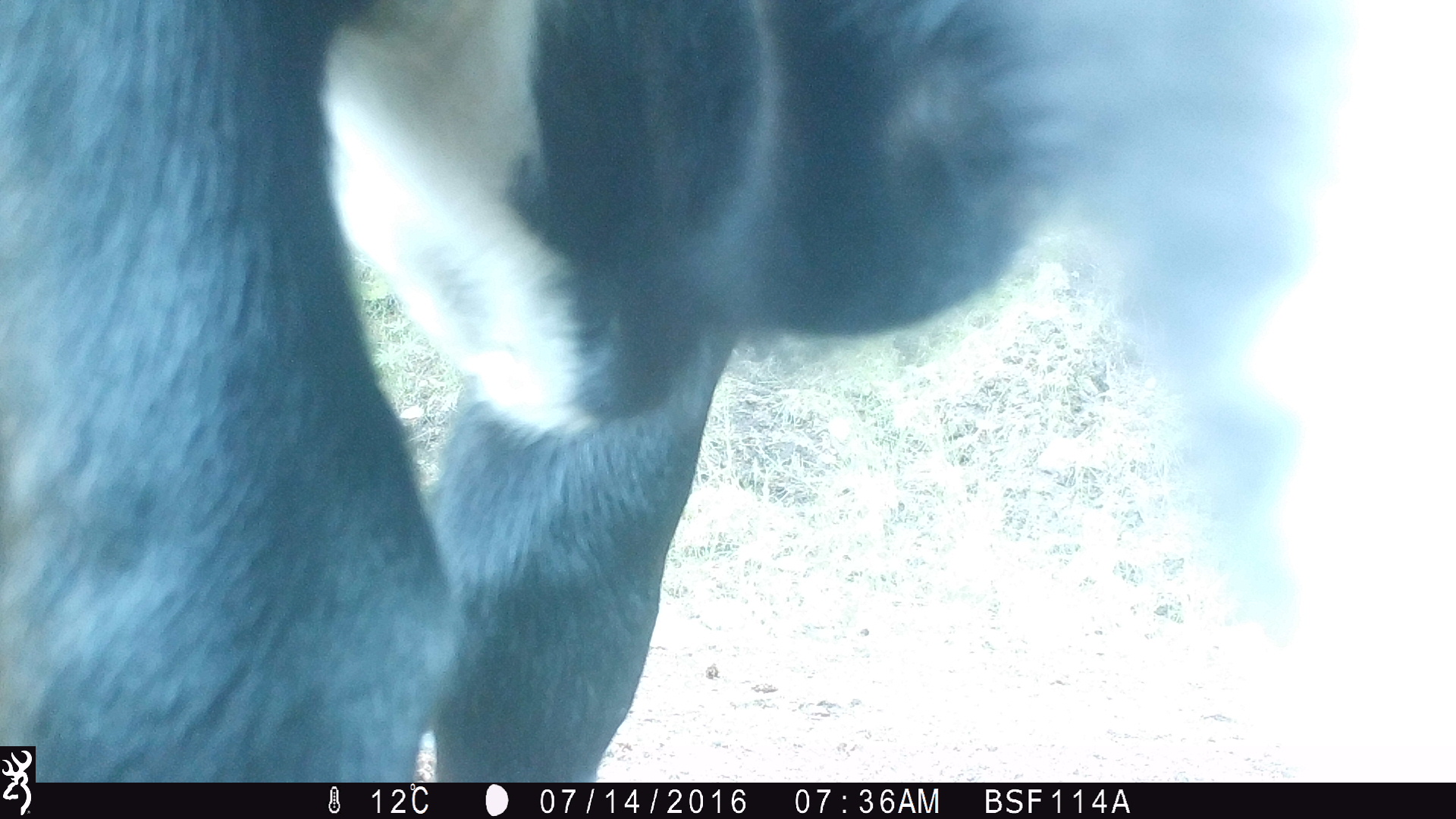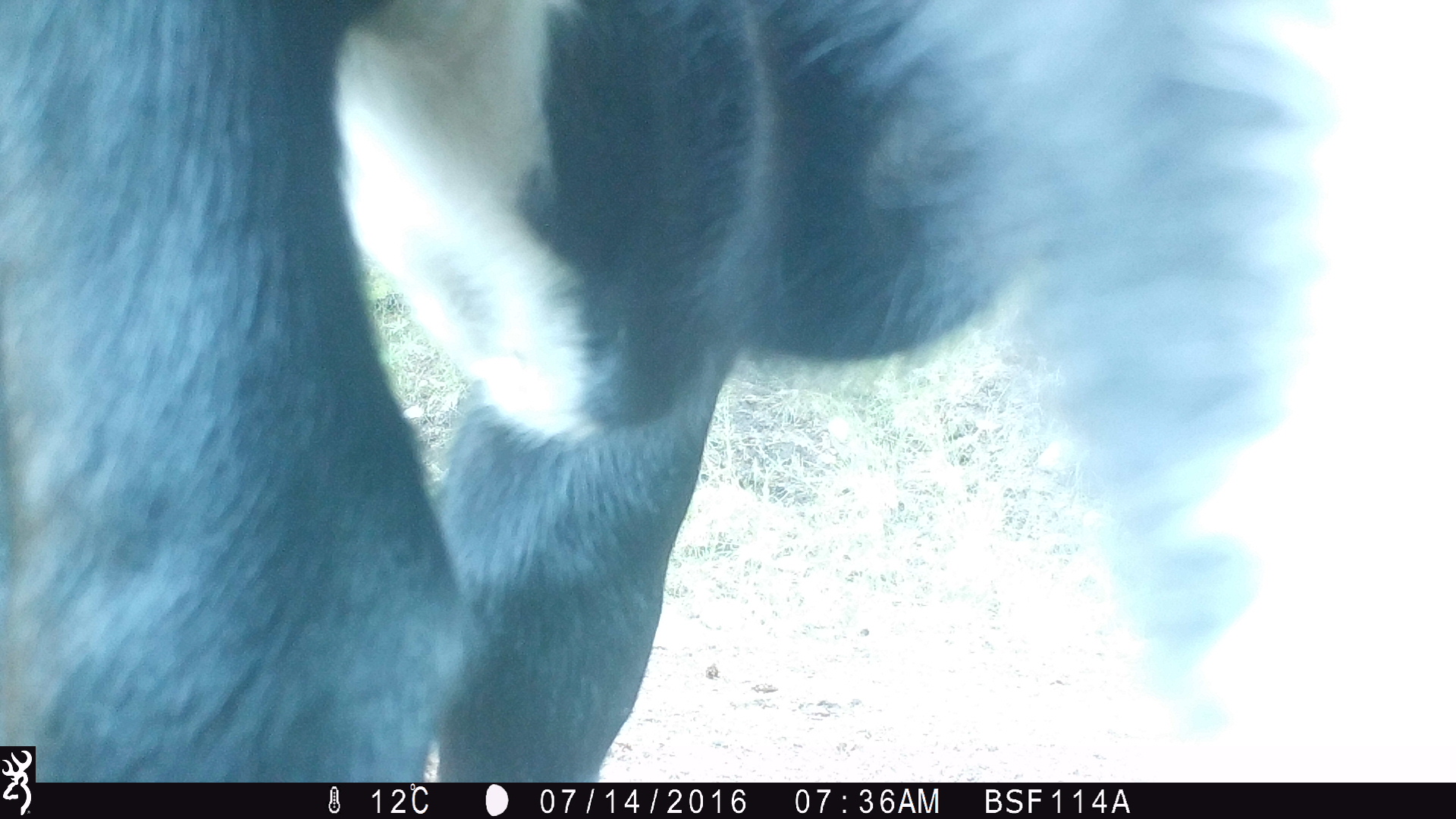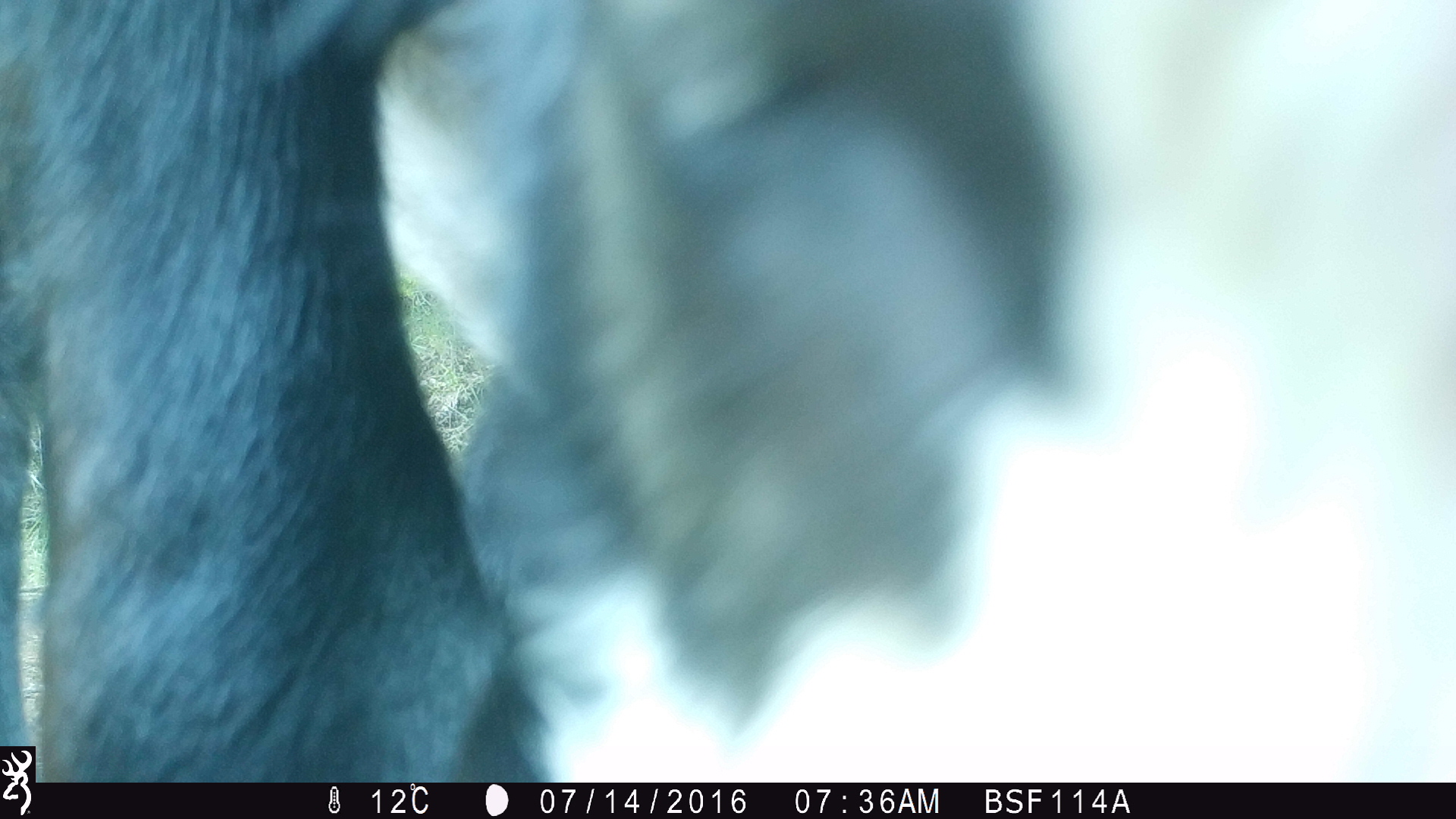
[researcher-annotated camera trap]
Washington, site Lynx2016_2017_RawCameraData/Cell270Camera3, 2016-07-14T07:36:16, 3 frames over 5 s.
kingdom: Animalia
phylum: Chordata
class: Mammalia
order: Artiodactyla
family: Bovidae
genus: Bos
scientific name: Bos taurus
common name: domestic cattle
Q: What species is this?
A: Domestic cattle (Bos taurus).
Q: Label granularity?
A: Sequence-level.